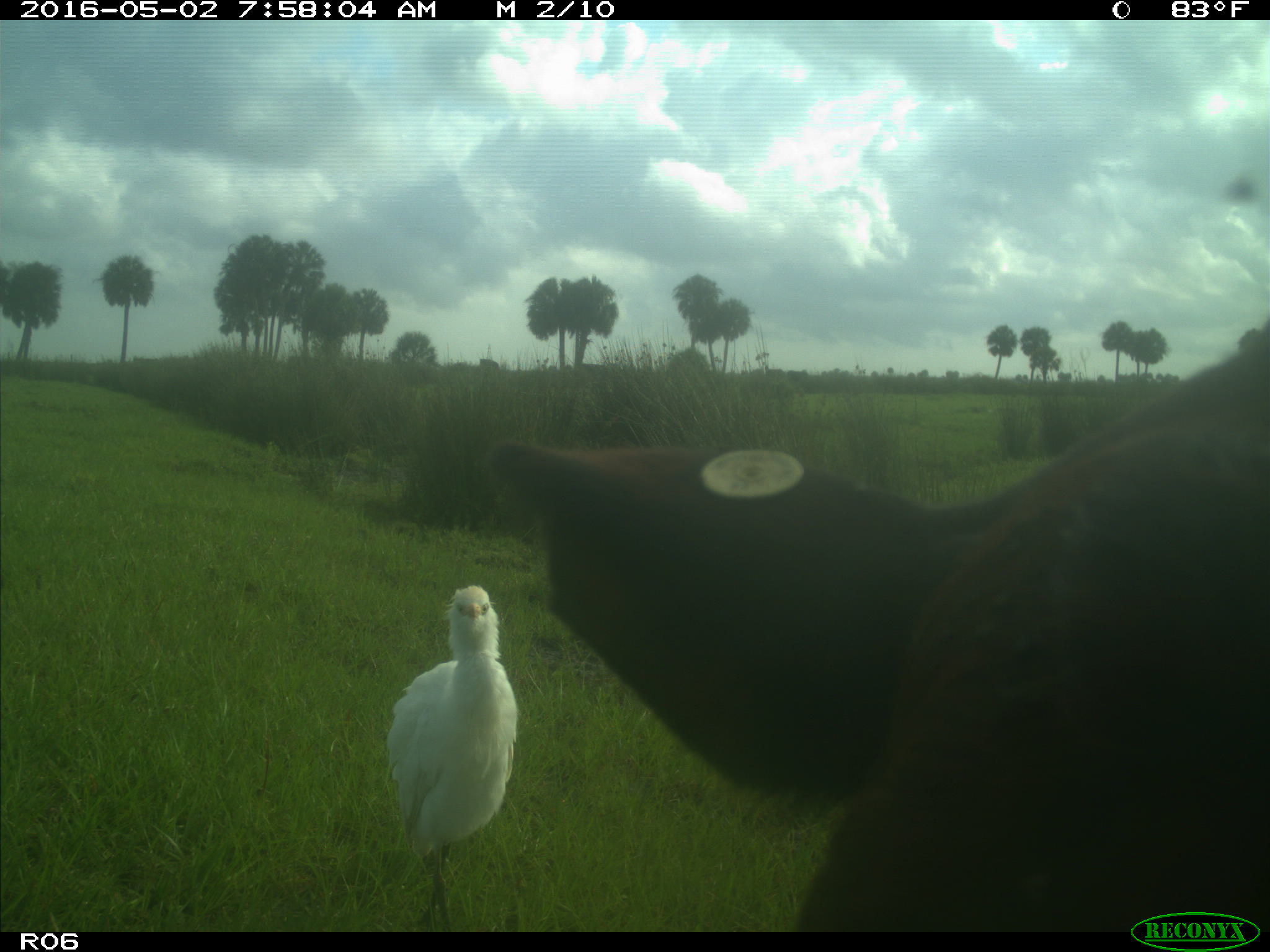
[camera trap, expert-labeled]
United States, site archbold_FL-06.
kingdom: Animalia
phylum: Chordata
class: Mammalia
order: Artiodactyla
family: Bovidae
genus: Bos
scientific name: Bos taurus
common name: domestic cow